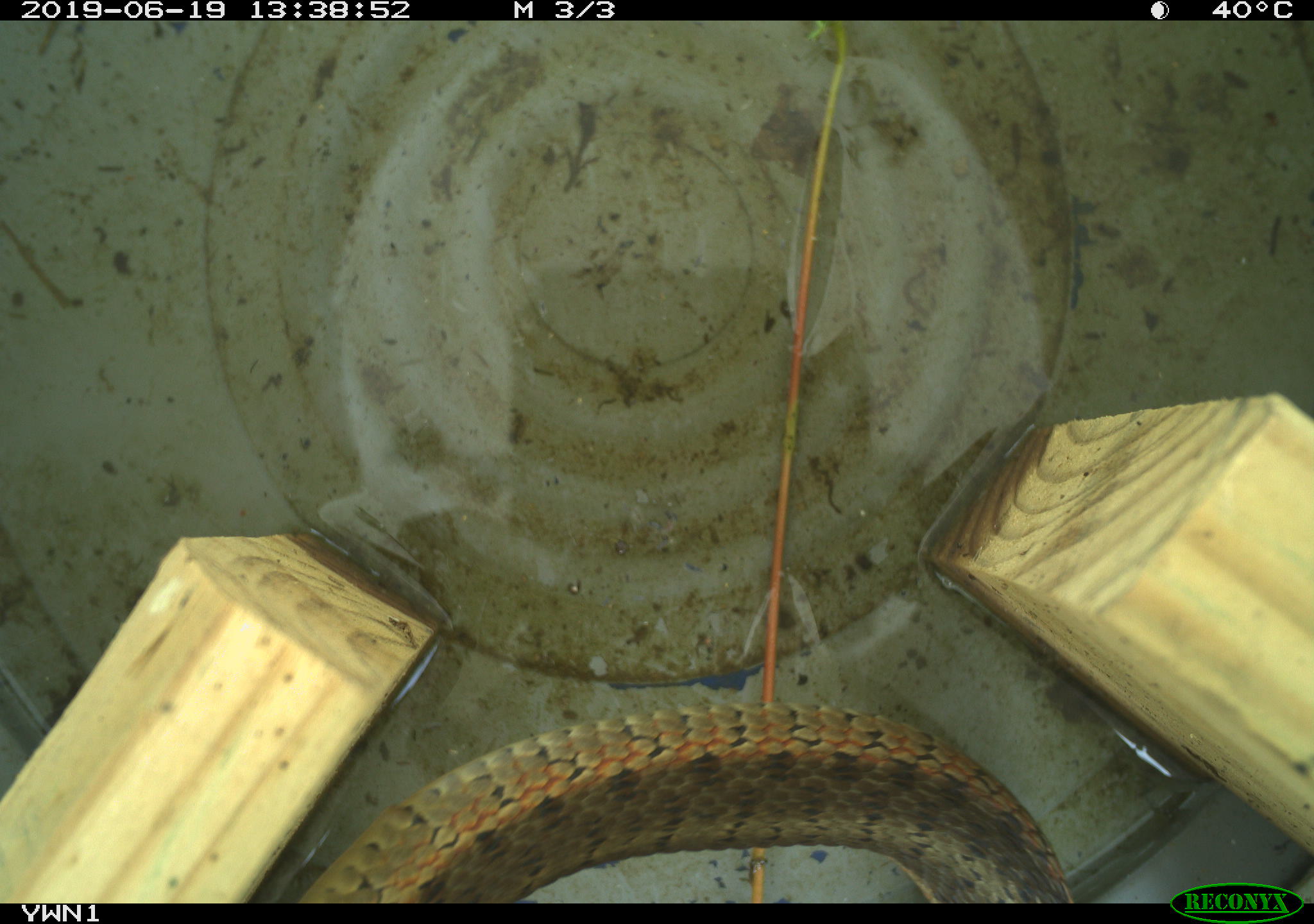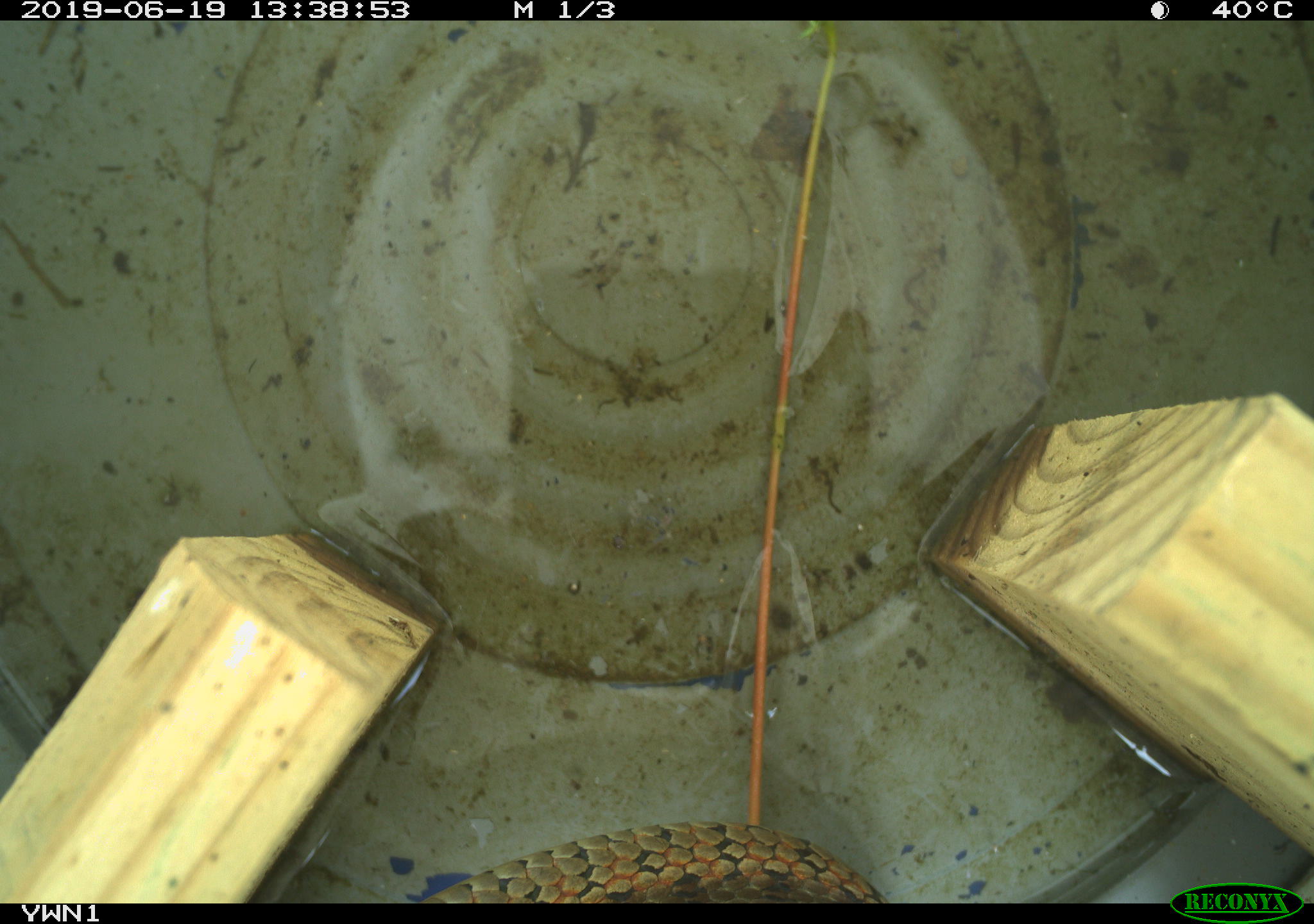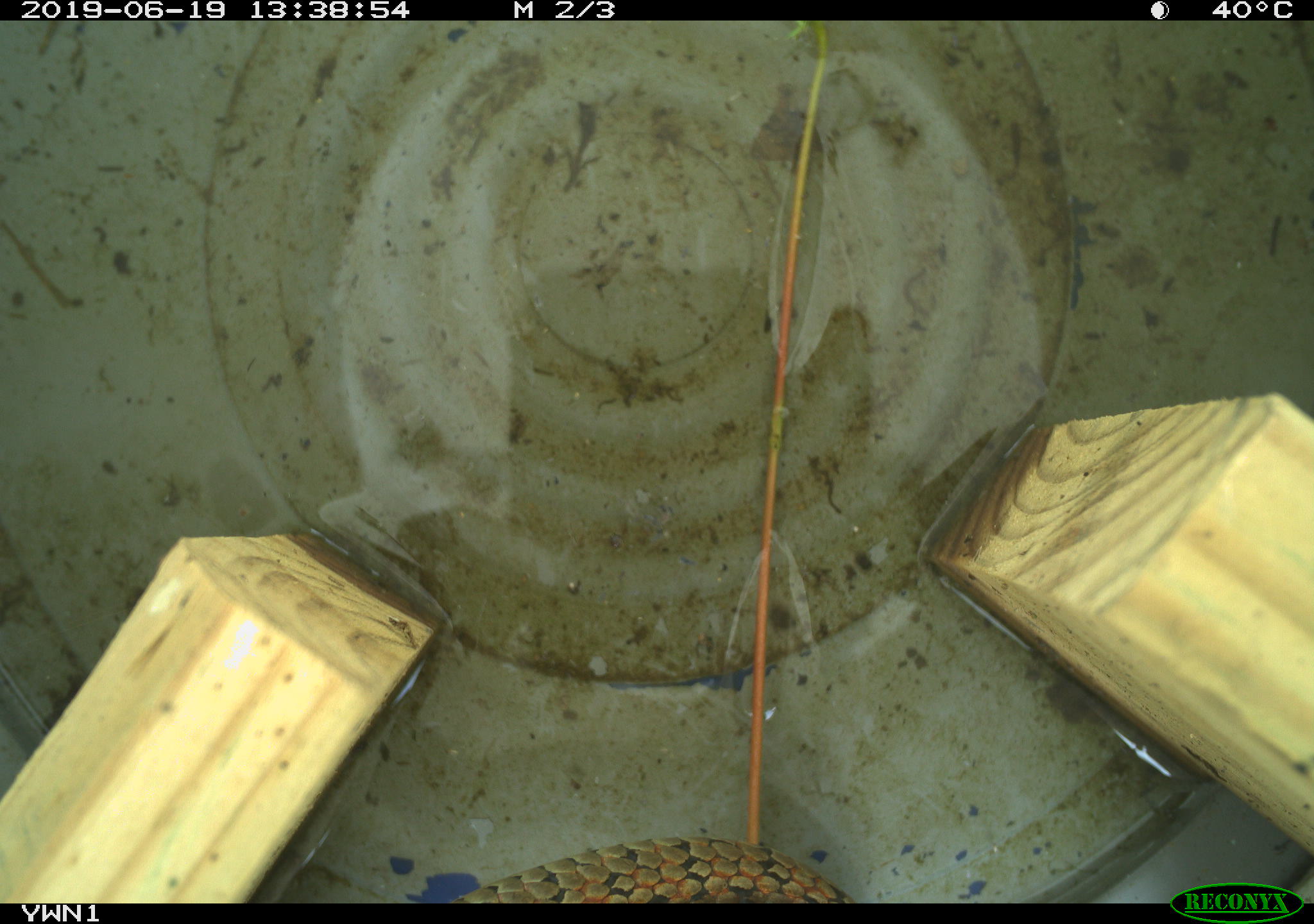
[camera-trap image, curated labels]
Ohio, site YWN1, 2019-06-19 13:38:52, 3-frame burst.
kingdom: Animalia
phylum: Chordata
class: Reptilia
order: Squamata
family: Colubridae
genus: Thamnophis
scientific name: Thamnophis sirtalis sirtalis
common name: eastern gartersnake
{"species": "eastern gartersnake (Thamnophis sirtalis sirtalis)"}